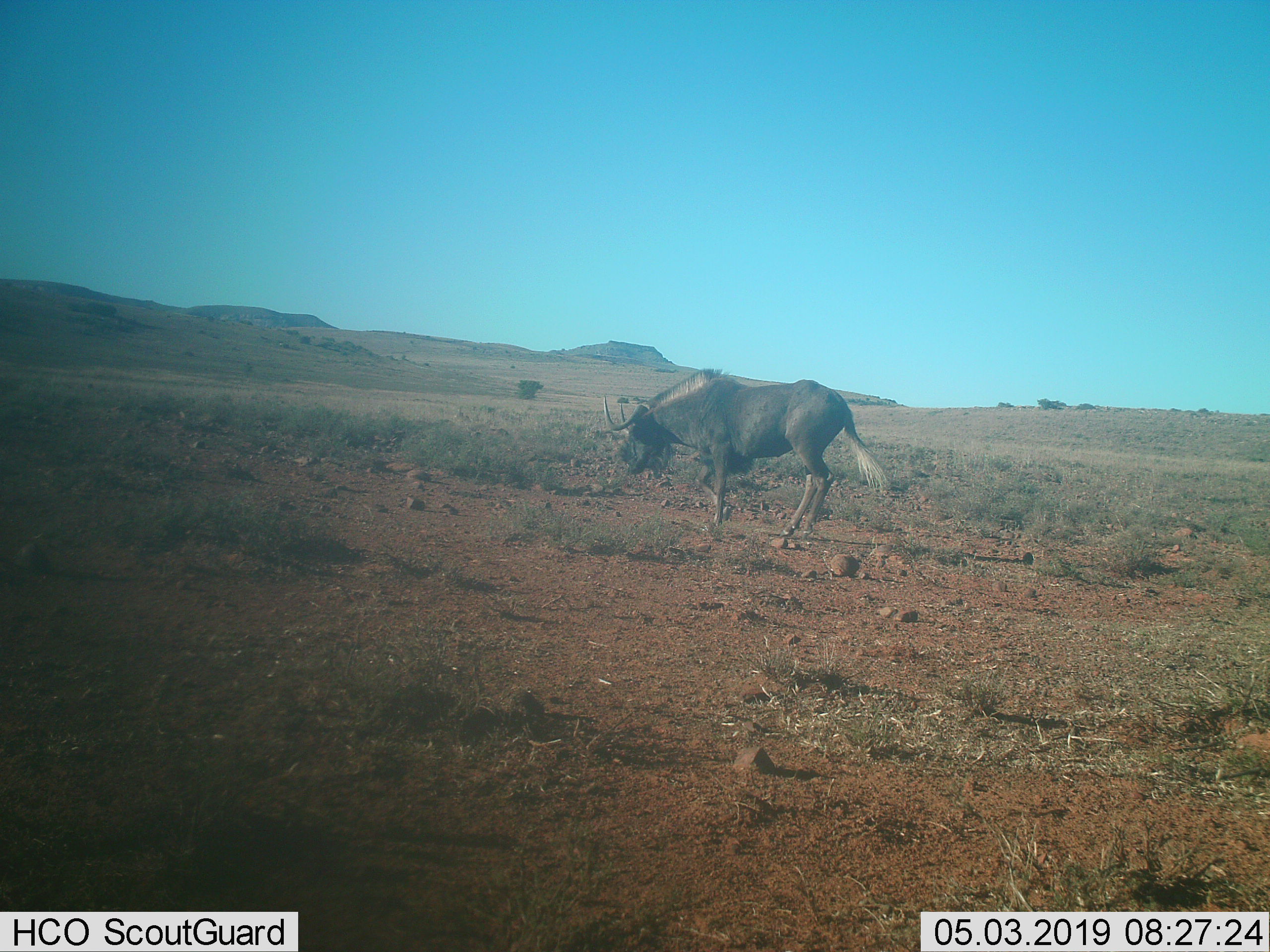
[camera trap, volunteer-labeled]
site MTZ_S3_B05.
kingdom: Animalia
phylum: Chordata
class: Mammalia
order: Artiodactyla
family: Bovidae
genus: Connochaetes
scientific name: Connochaetes gnou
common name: black wildebeest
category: wildebeestblack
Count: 1.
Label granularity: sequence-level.